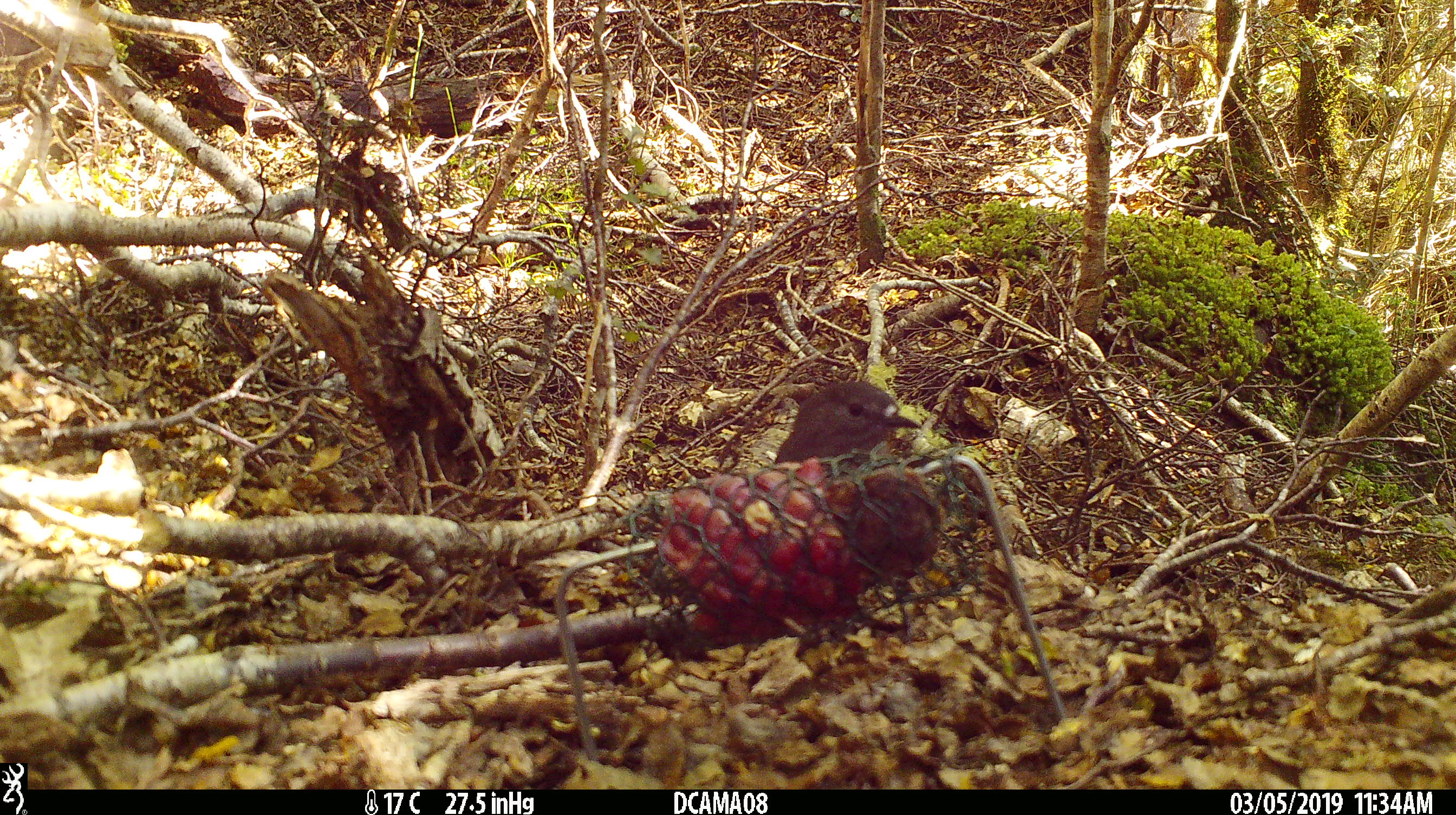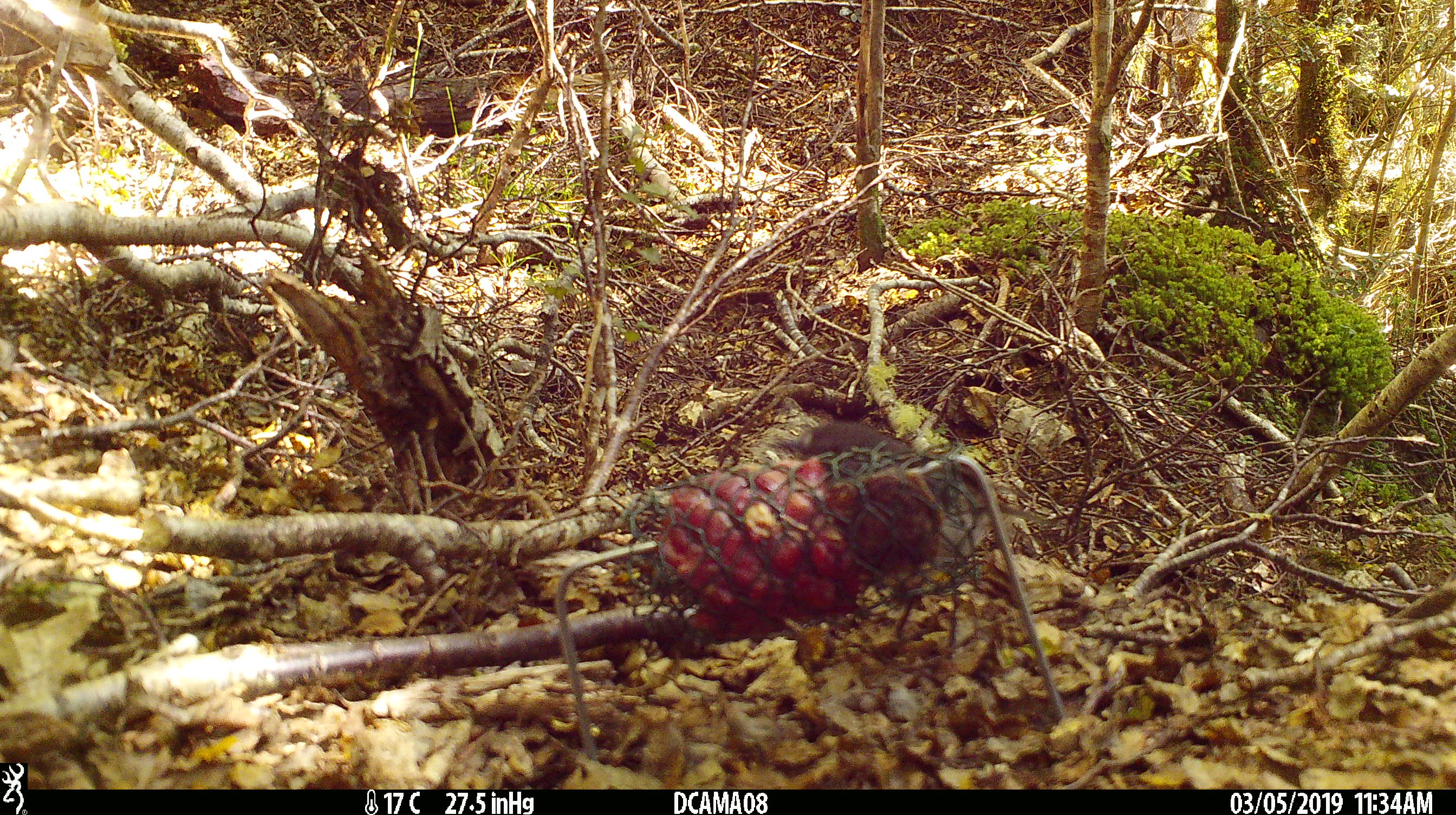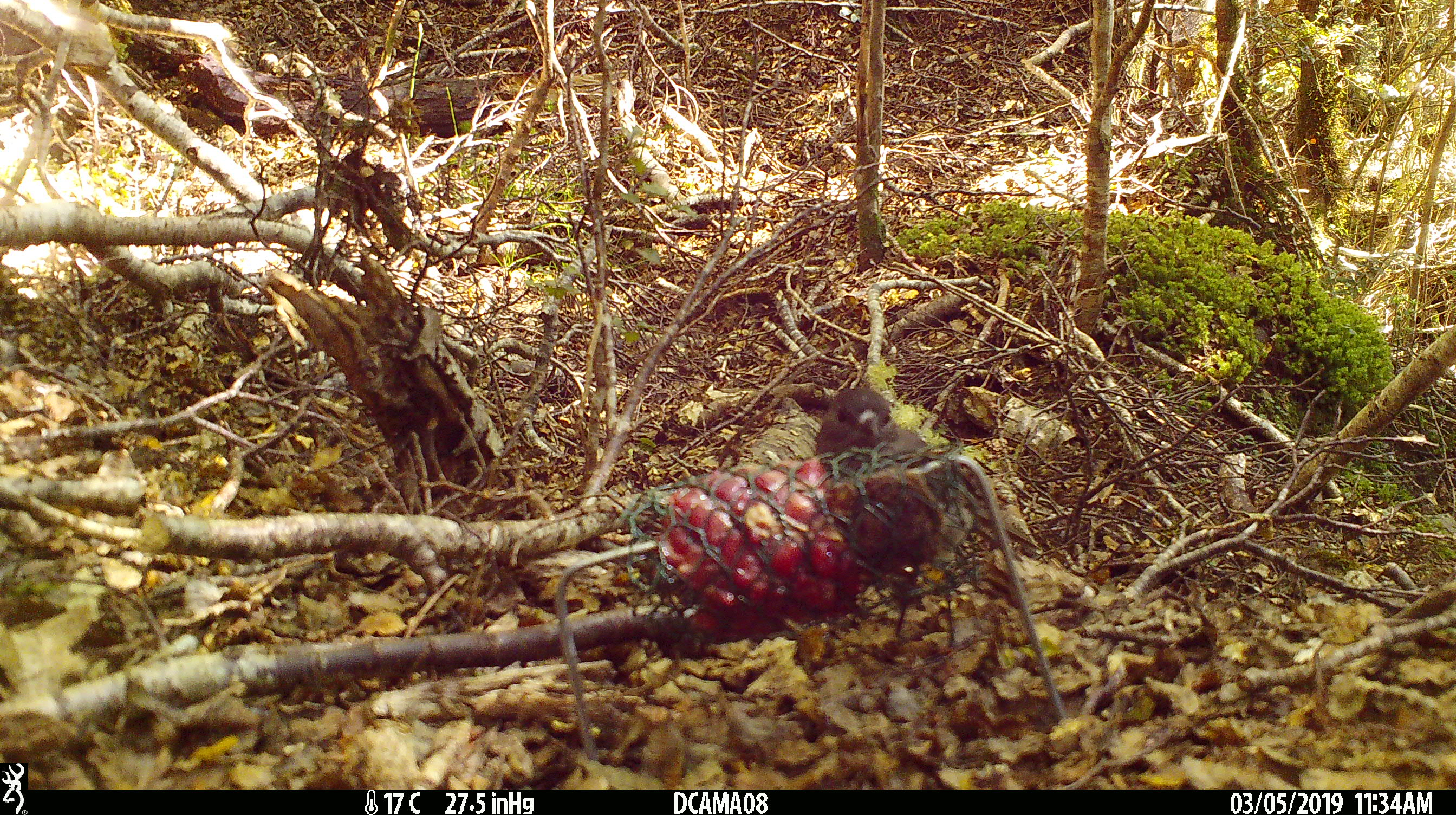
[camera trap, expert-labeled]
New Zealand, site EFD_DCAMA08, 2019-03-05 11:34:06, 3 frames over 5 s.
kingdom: Animalia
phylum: Chordata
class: Aves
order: Passeriformes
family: Petroicidae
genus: Petroica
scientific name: Petroica australis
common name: new zealand robin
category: robin